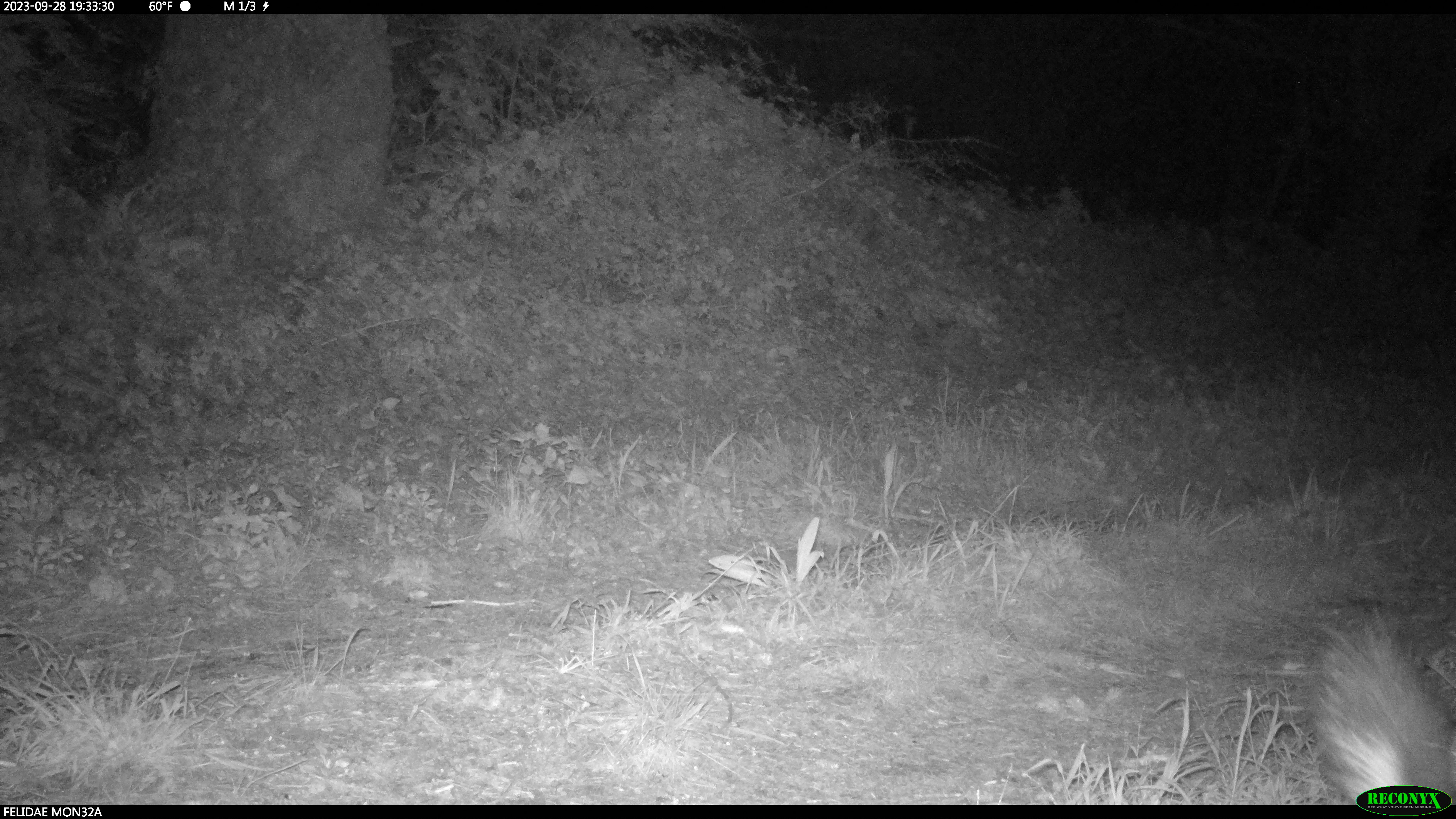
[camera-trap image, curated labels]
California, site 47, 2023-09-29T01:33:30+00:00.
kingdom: Animalia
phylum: Chordata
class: Mammalia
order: Carnivora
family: Mephitidae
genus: Mephitis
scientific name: Mephitis mephitis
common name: striped skunk